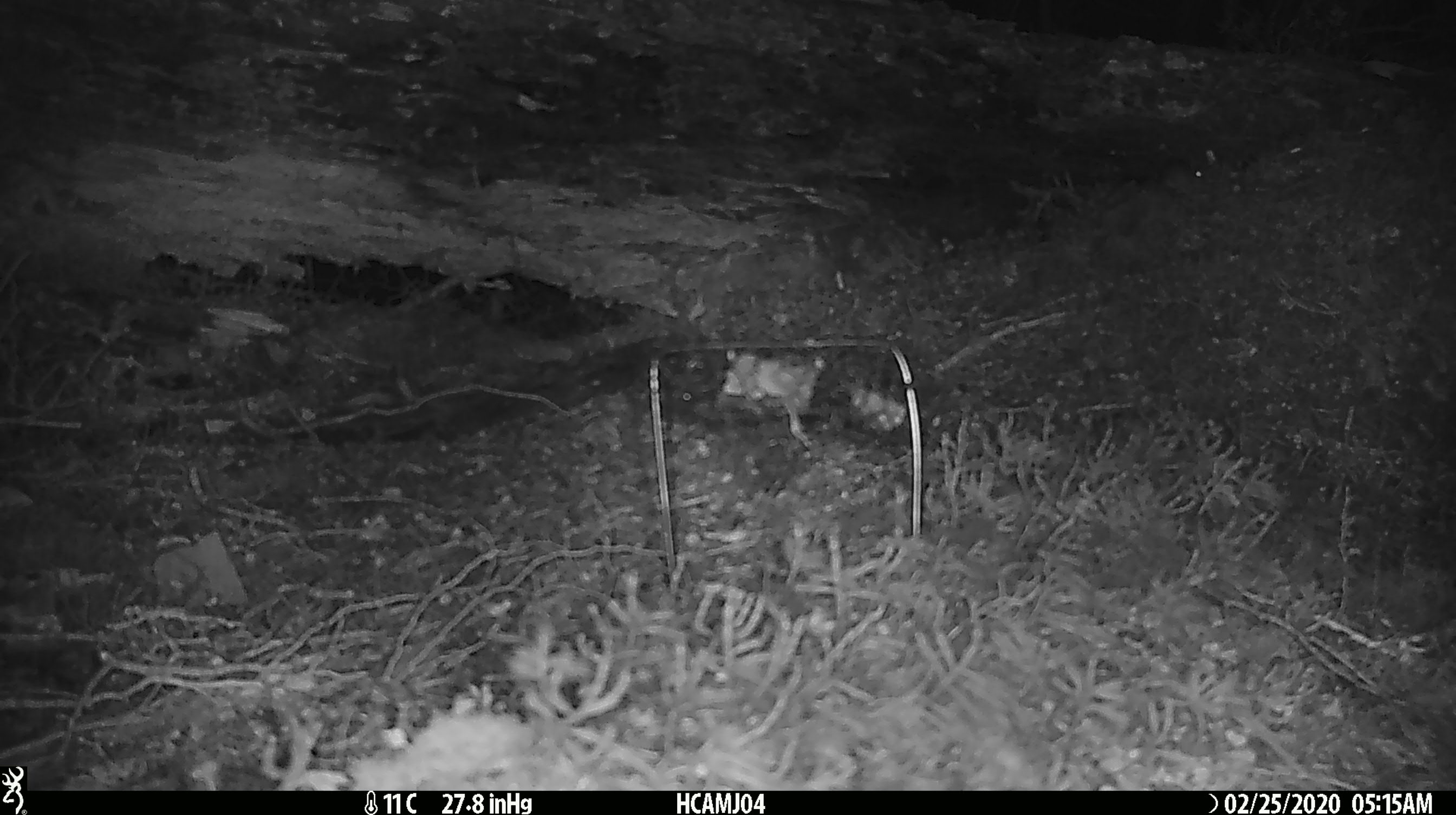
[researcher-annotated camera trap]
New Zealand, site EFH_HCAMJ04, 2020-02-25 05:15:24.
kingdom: Animalia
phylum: Chordata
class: Mammalia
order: Rodentia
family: Muridae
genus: Mus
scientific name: Mus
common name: mouse